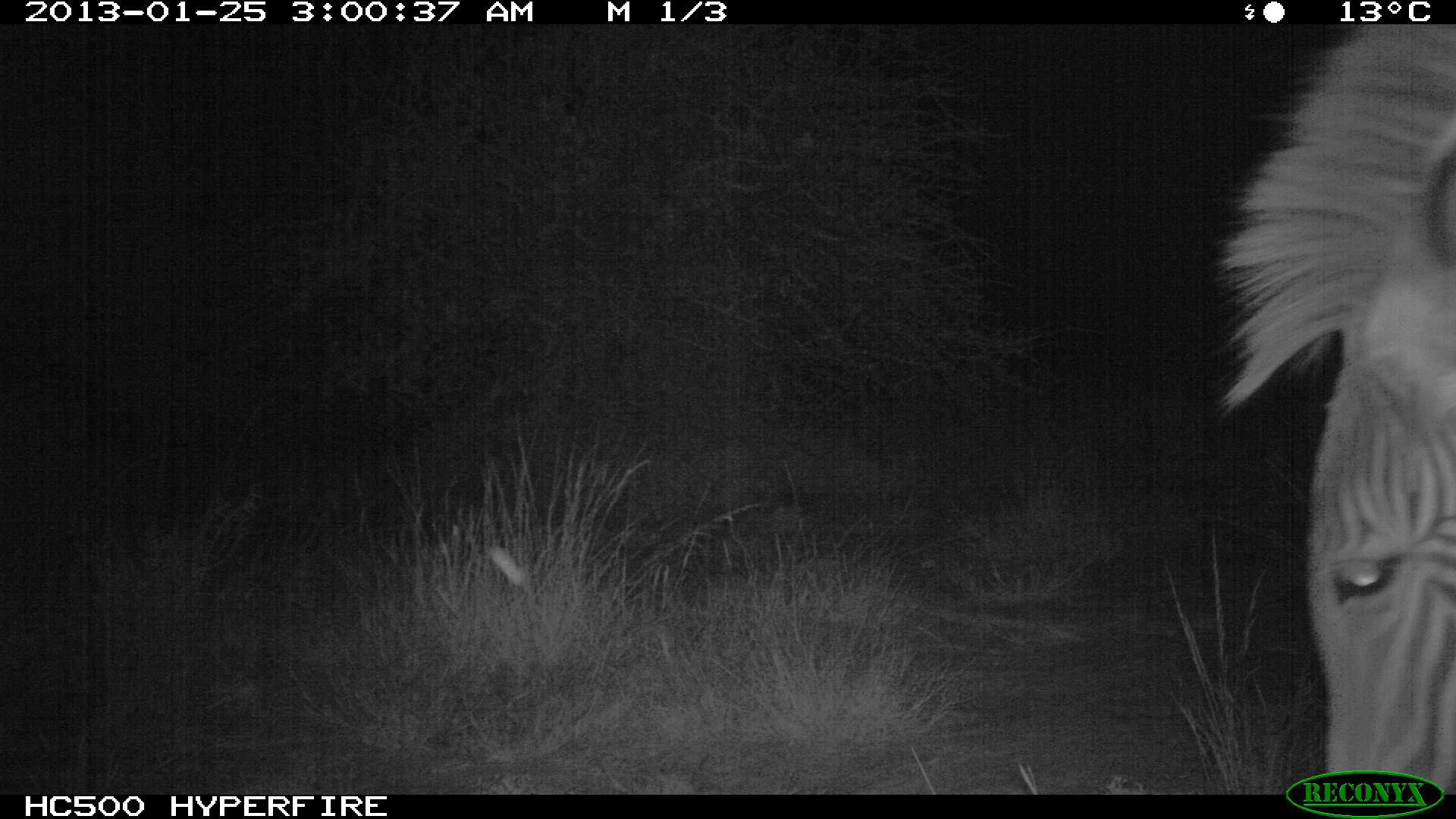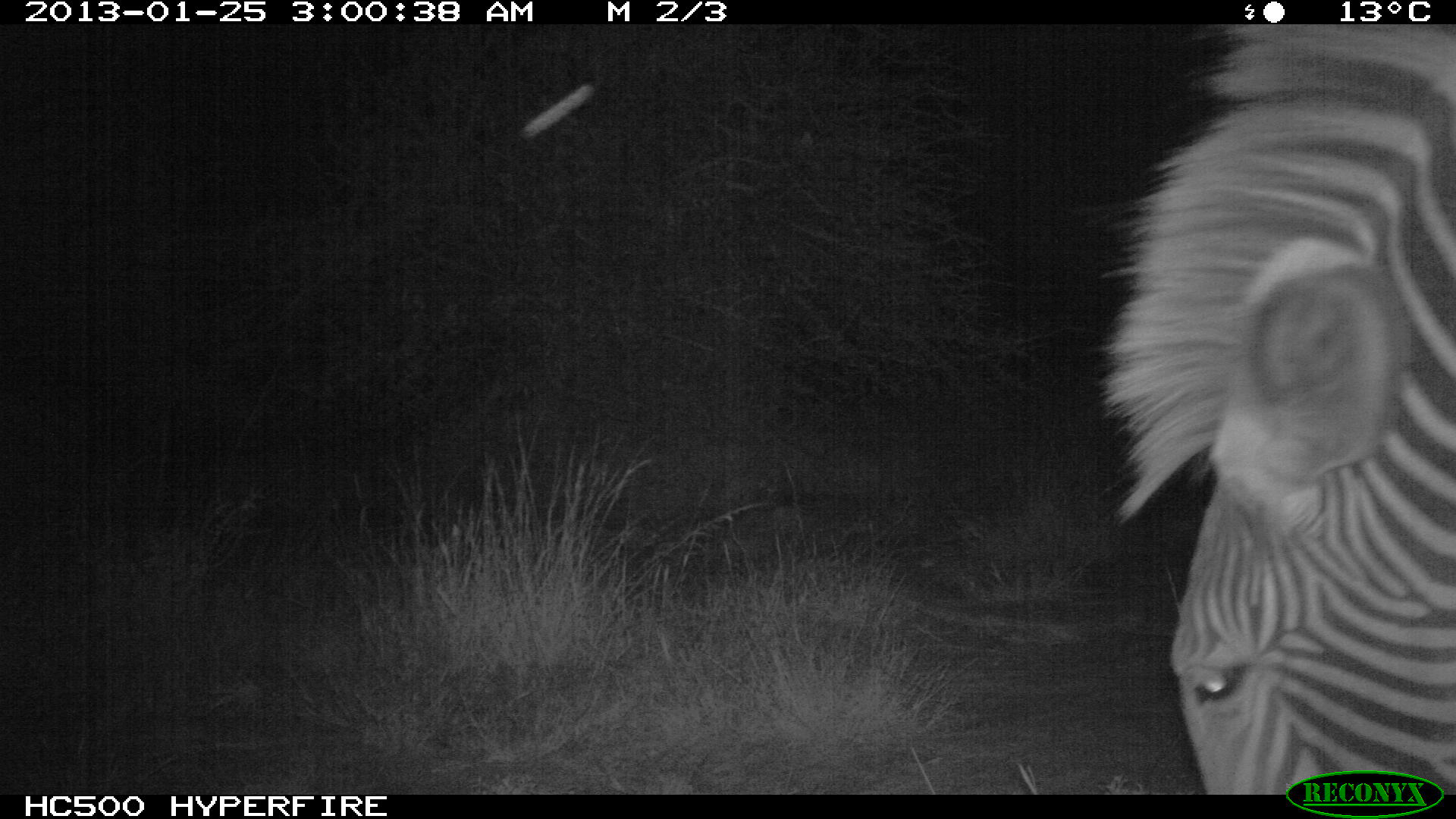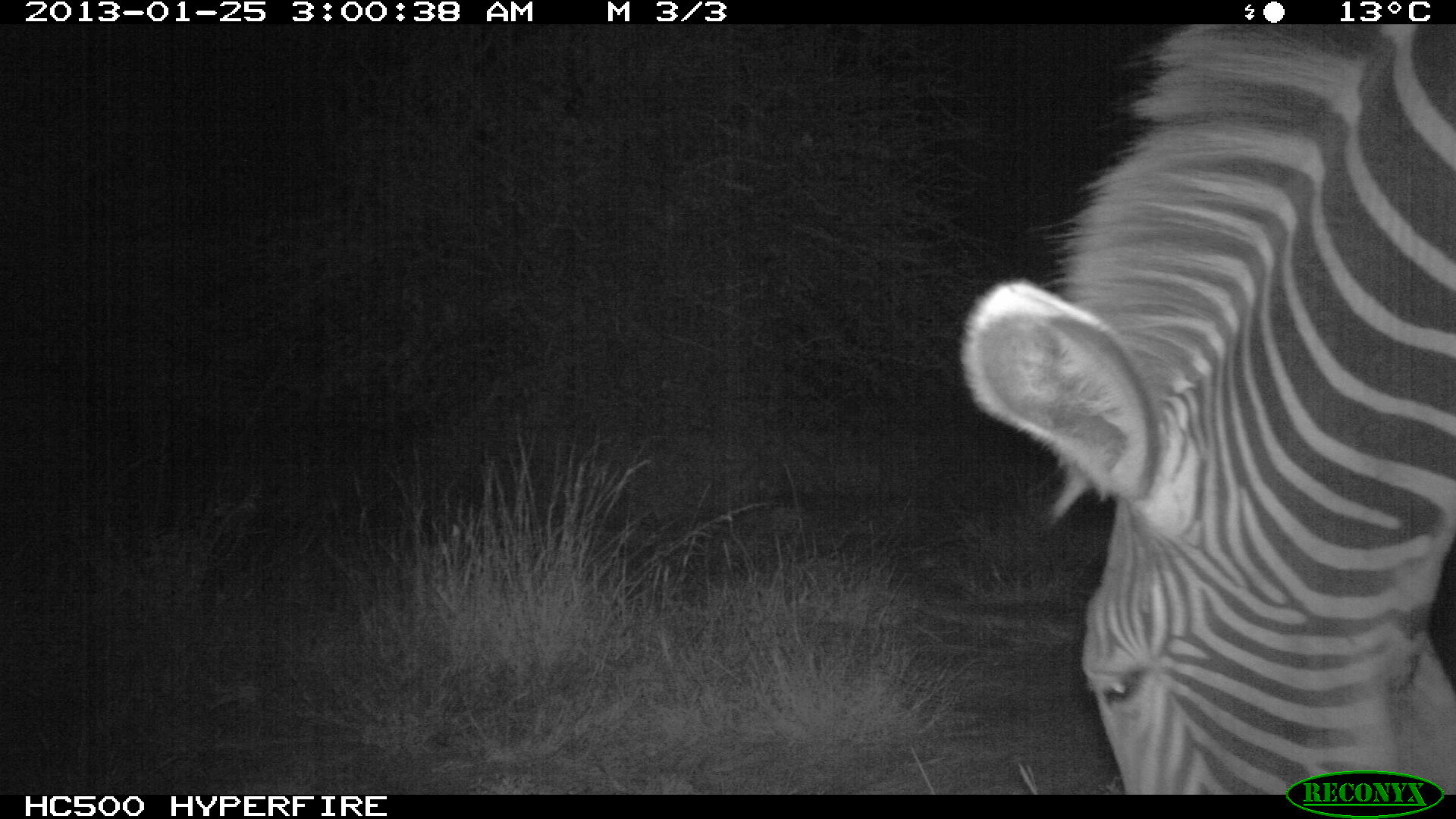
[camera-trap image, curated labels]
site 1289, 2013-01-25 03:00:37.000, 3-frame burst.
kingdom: Animalia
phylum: Chordata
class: Mammalia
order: Perissodactyla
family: Equidae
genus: Equus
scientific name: Equus grevyi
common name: grévy's zebra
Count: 1.